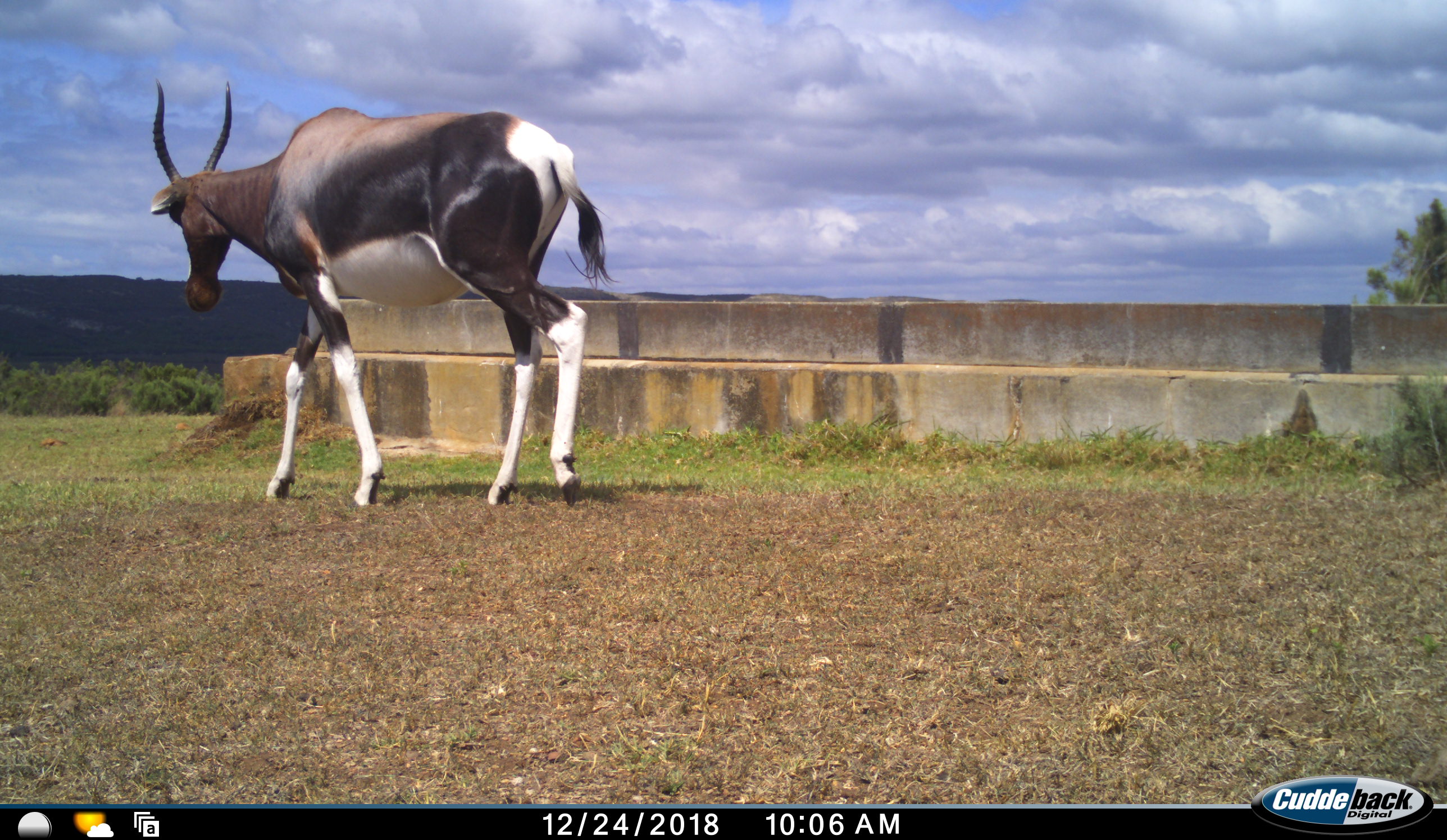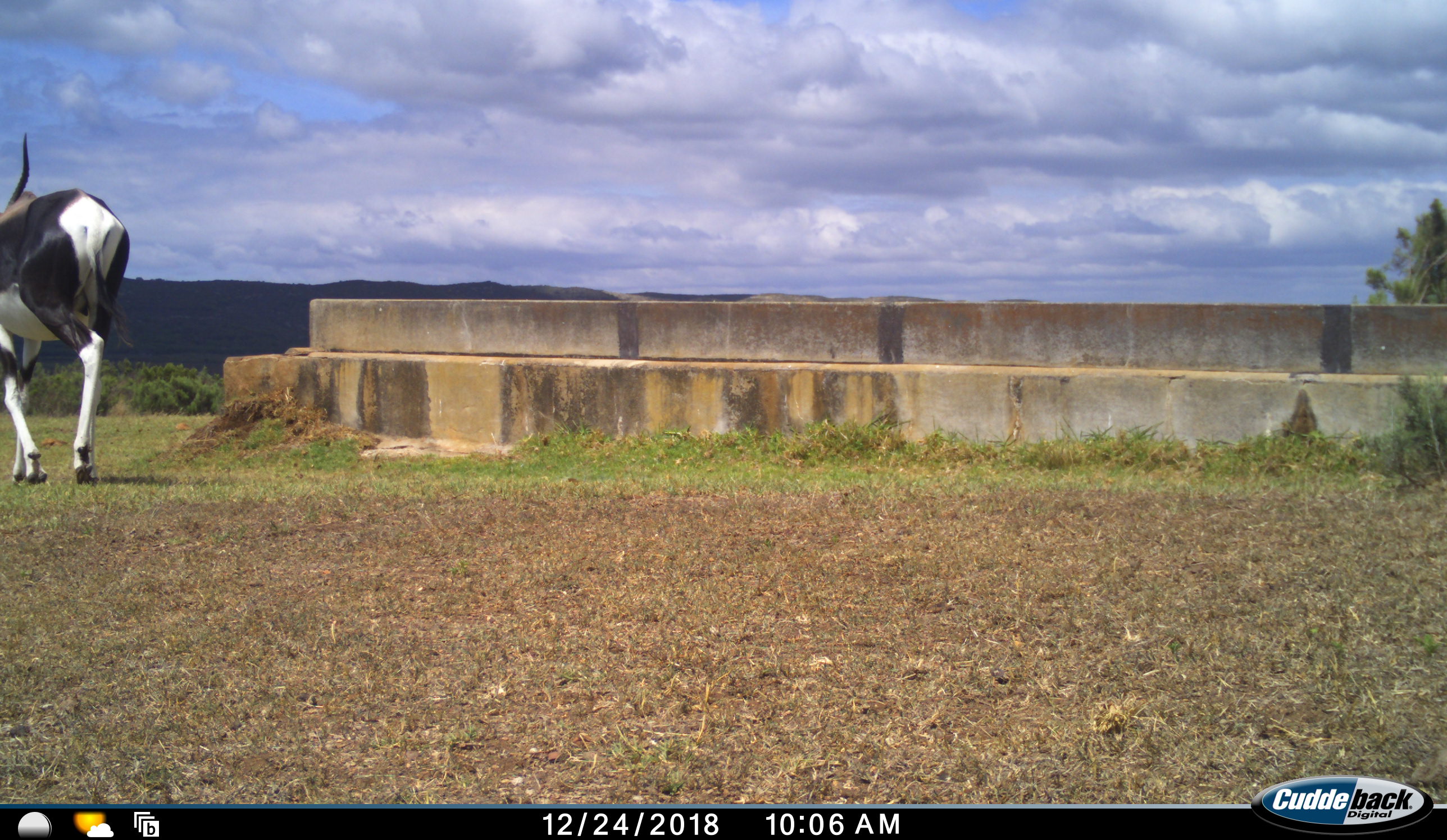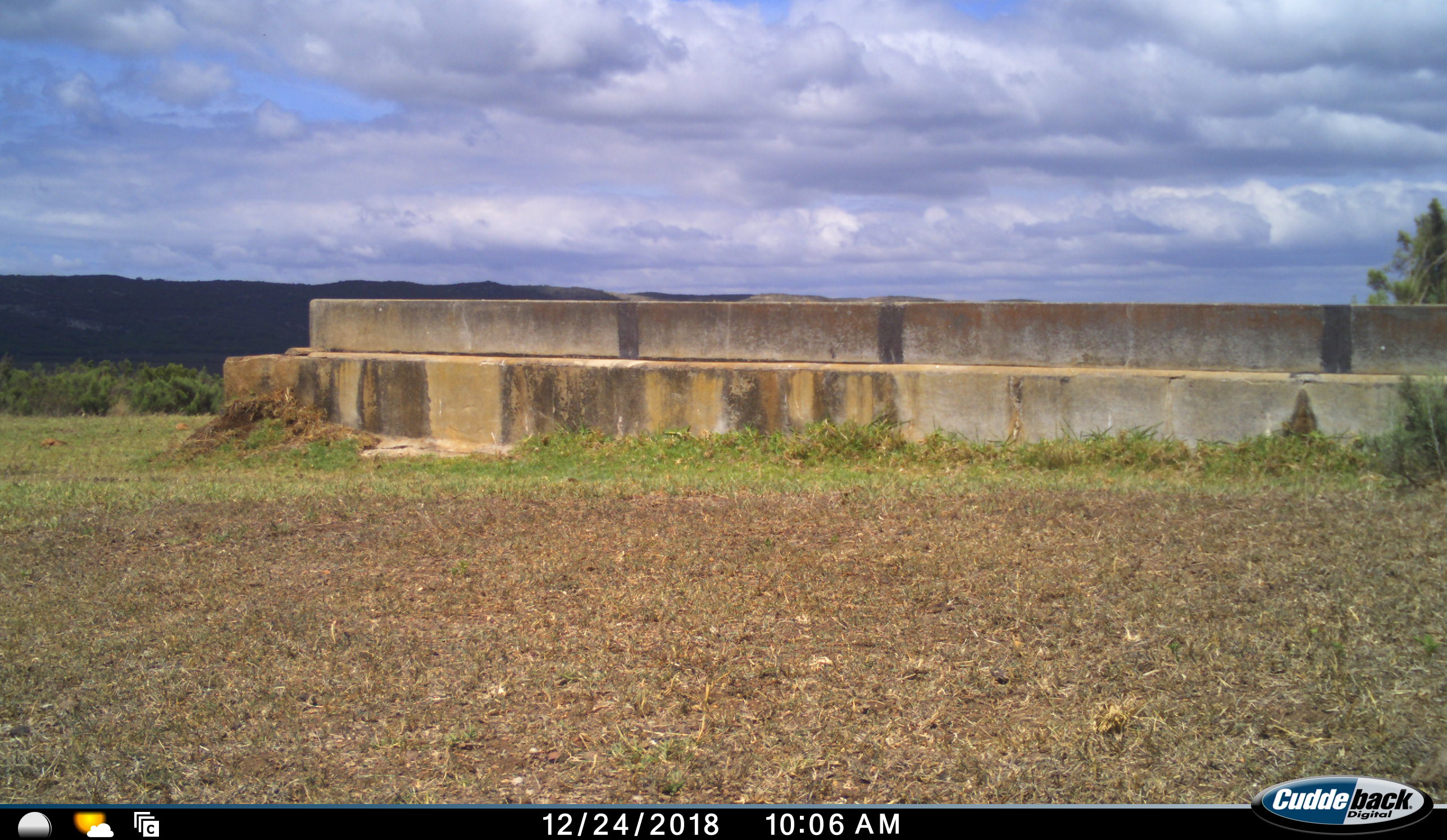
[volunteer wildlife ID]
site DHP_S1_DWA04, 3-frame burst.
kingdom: Animalia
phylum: Chordata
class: Mammalia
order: Artiodactyla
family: Bovidae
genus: Damaliscus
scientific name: Damaliscus pygargus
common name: bontebok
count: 1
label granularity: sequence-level